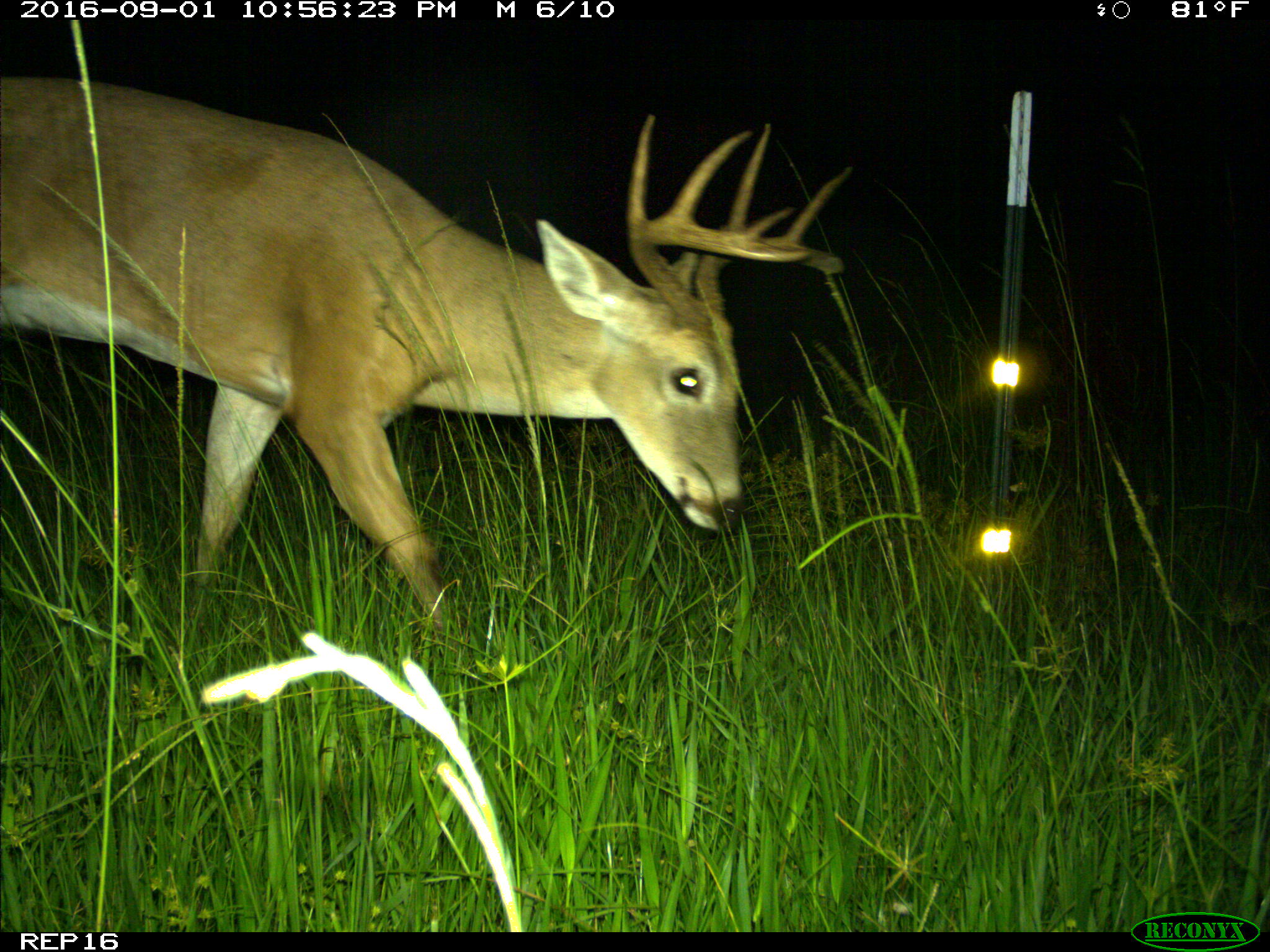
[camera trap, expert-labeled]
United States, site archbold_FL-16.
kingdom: Animalia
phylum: Chordata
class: Mammalia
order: Artiodactyla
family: Cervidae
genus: Odocoileus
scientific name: Odocoileus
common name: deer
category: unidentified deer